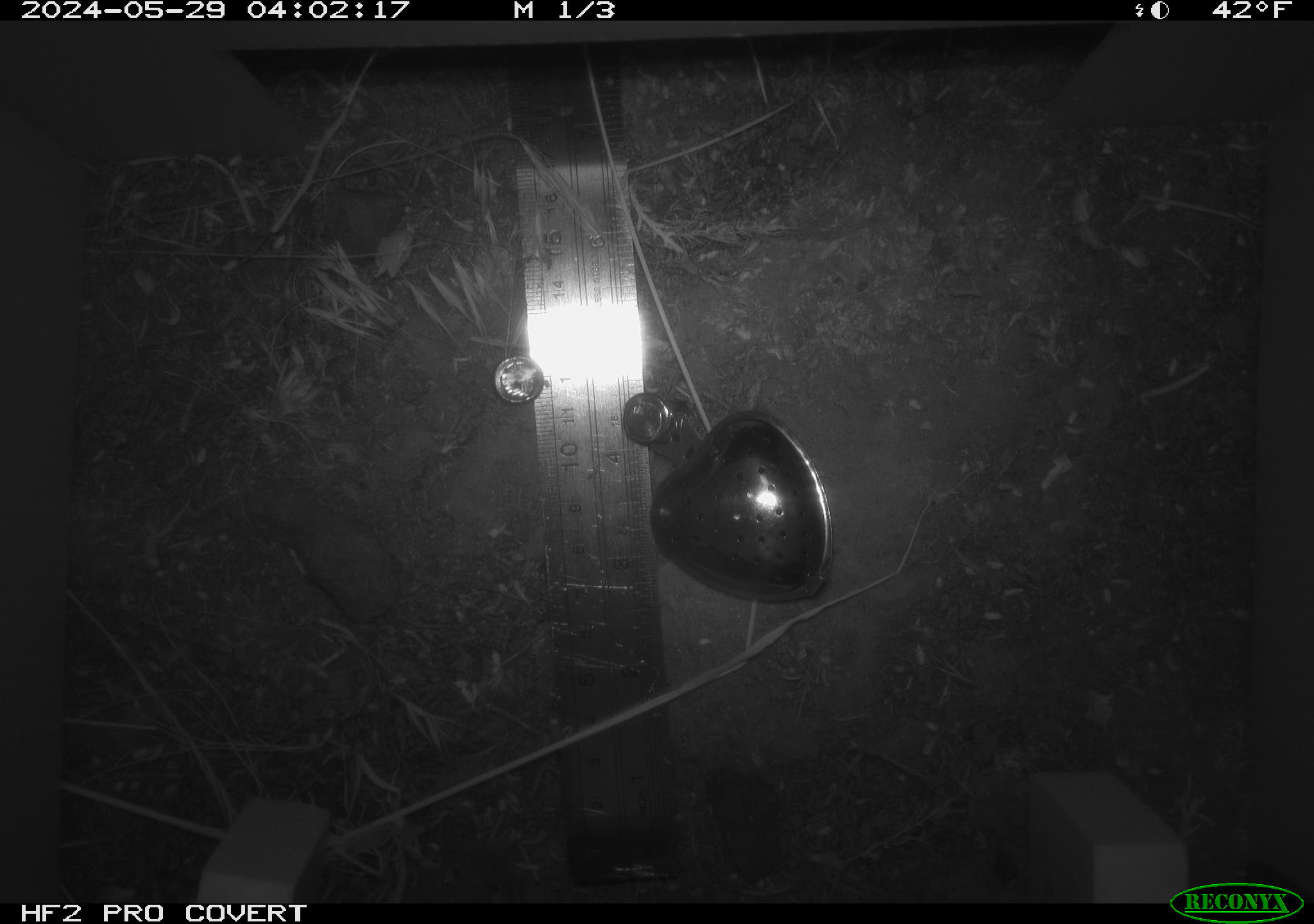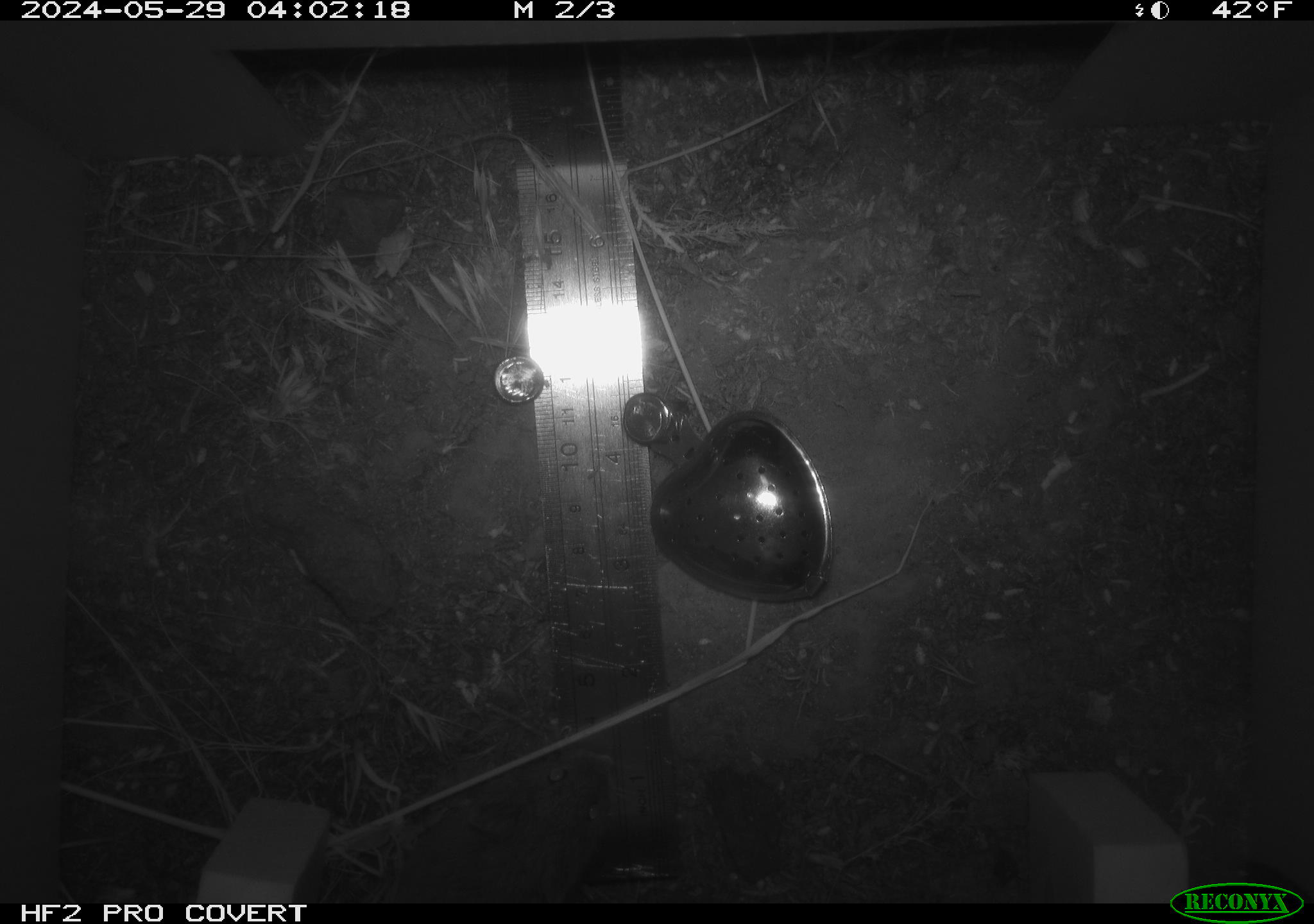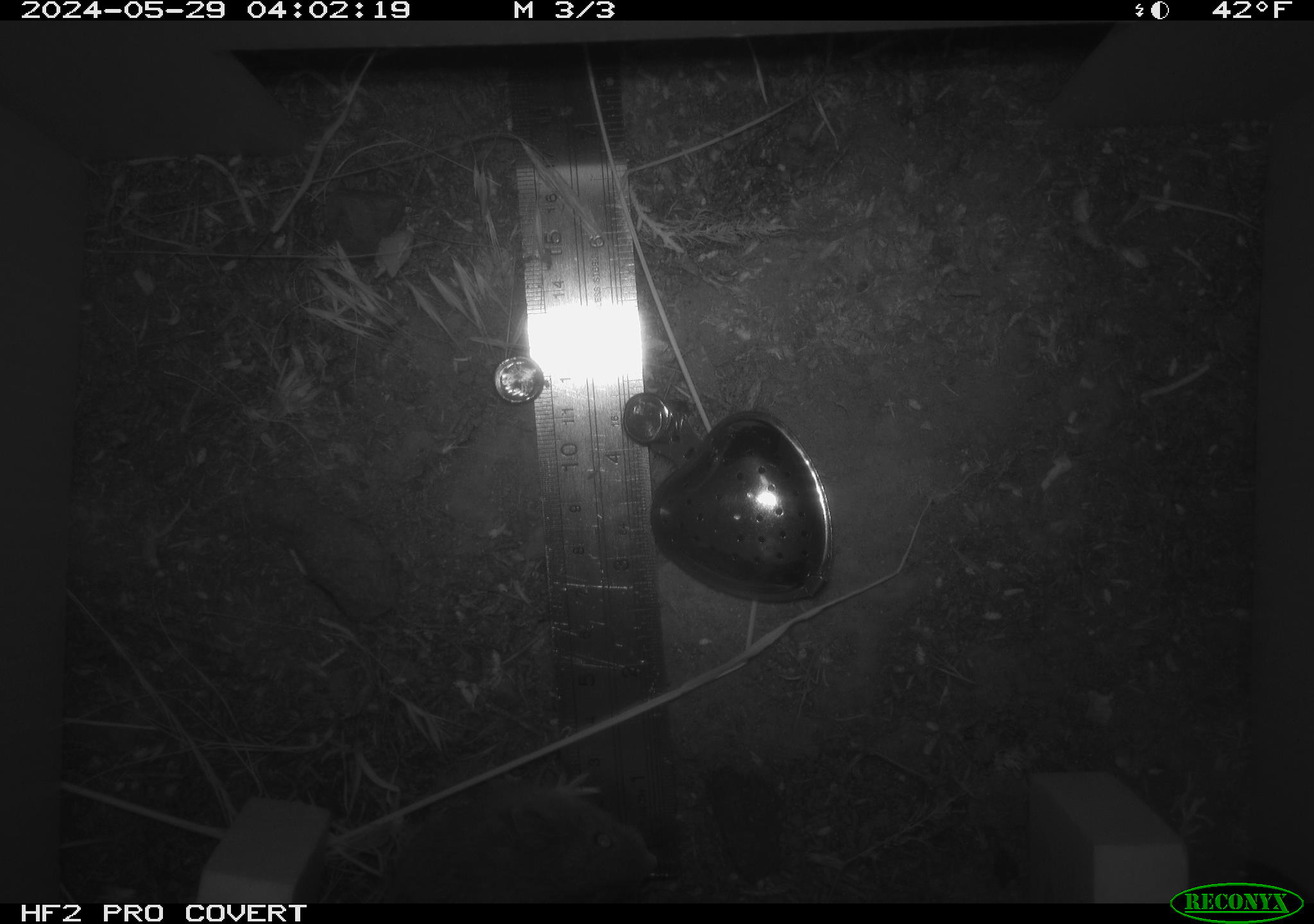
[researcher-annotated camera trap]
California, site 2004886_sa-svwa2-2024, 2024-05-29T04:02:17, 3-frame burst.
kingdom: Animalia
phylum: Chordata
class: Mammalia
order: Rodentia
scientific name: Rodentia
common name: mouse species